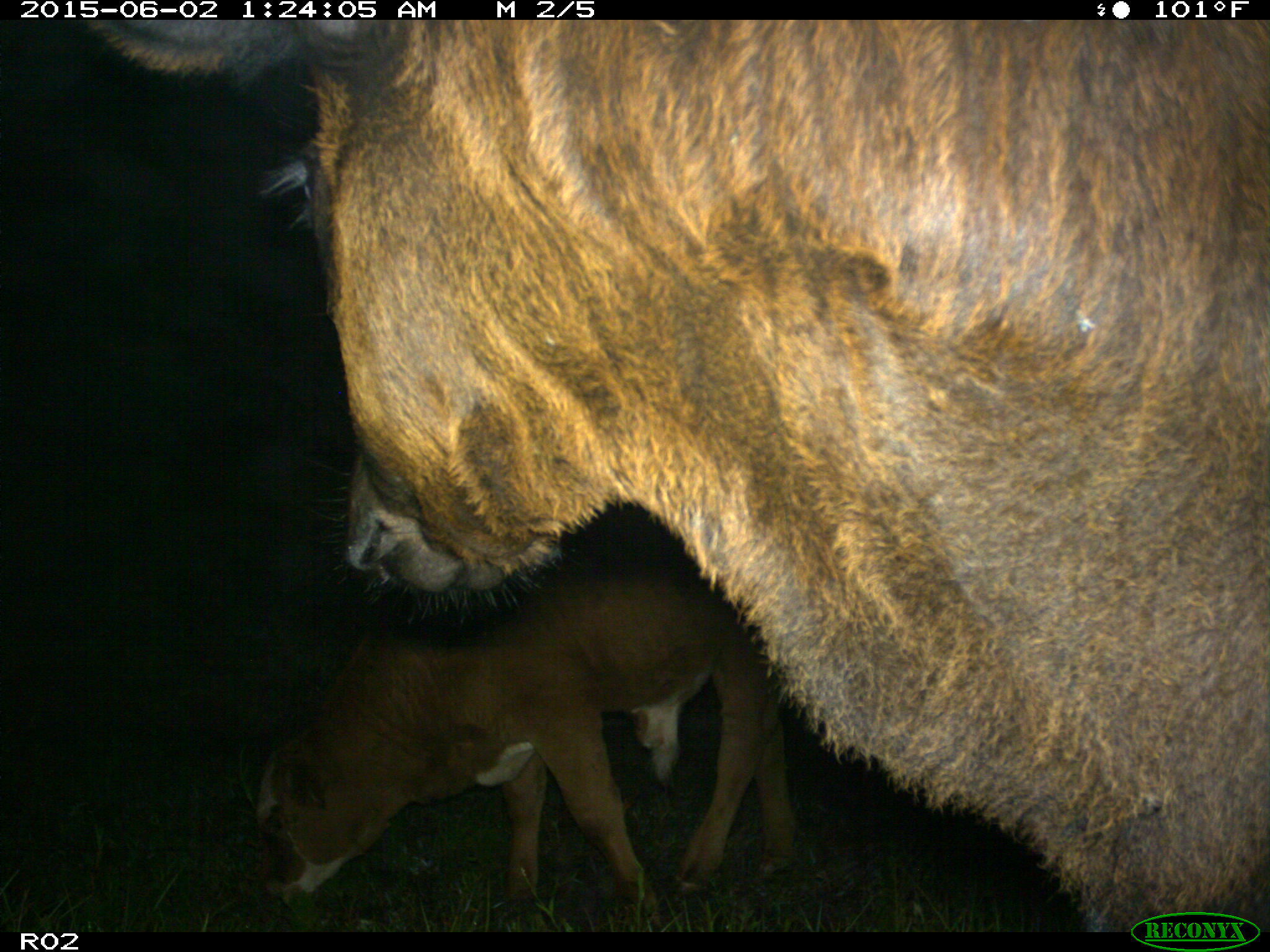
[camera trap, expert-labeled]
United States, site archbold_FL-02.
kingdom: Animalia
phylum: Chordata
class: Mammalia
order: Artiodactyla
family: Bovidae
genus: Bos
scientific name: Bos taurus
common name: domestic cow